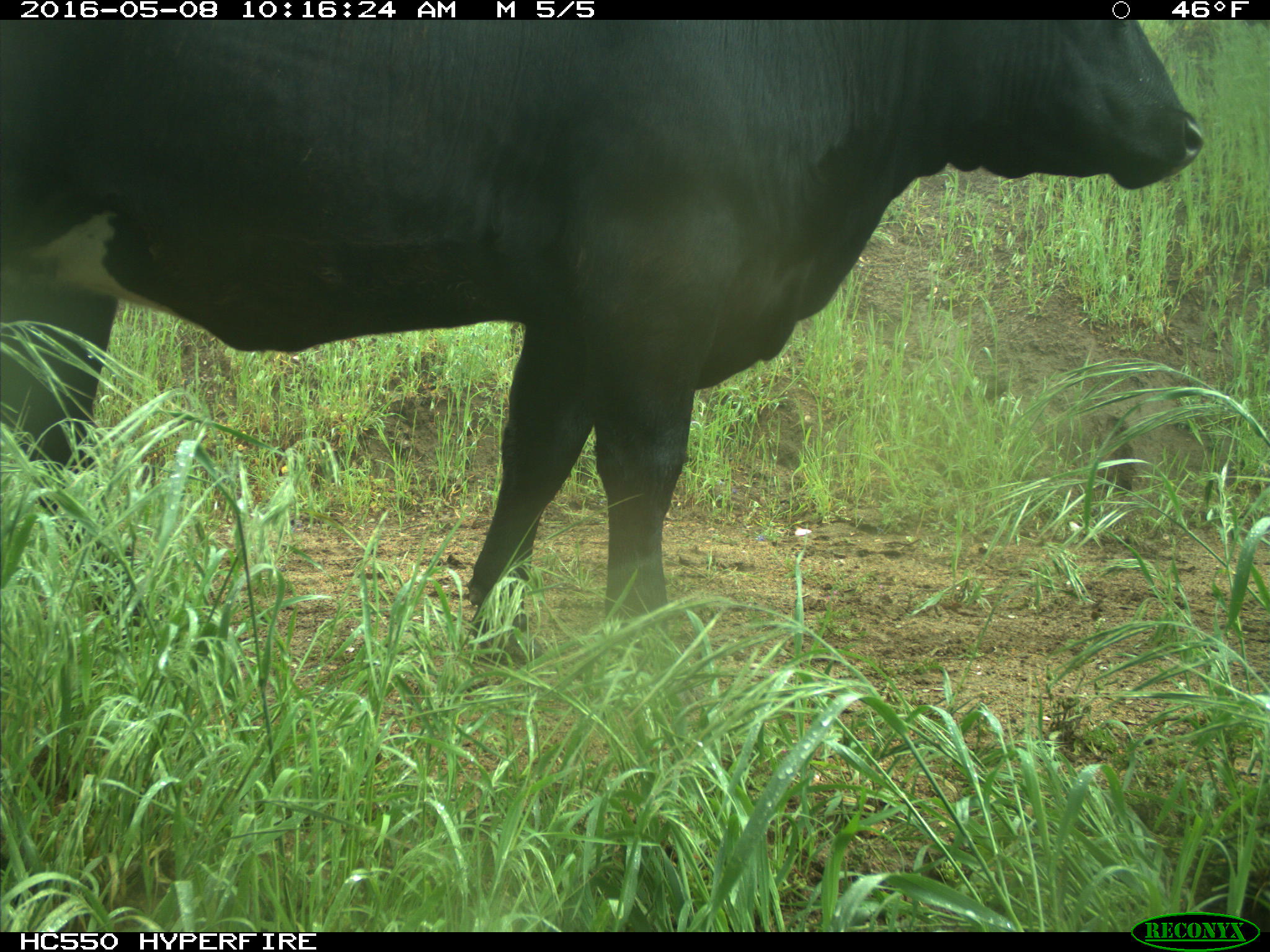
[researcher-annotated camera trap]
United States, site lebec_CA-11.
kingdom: Animalia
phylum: Chordata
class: Mammalia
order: Artiodactyla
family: Bovidae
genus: Bos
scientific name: Bos taurus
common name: domestic cow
Bos taurus (domestic cow).